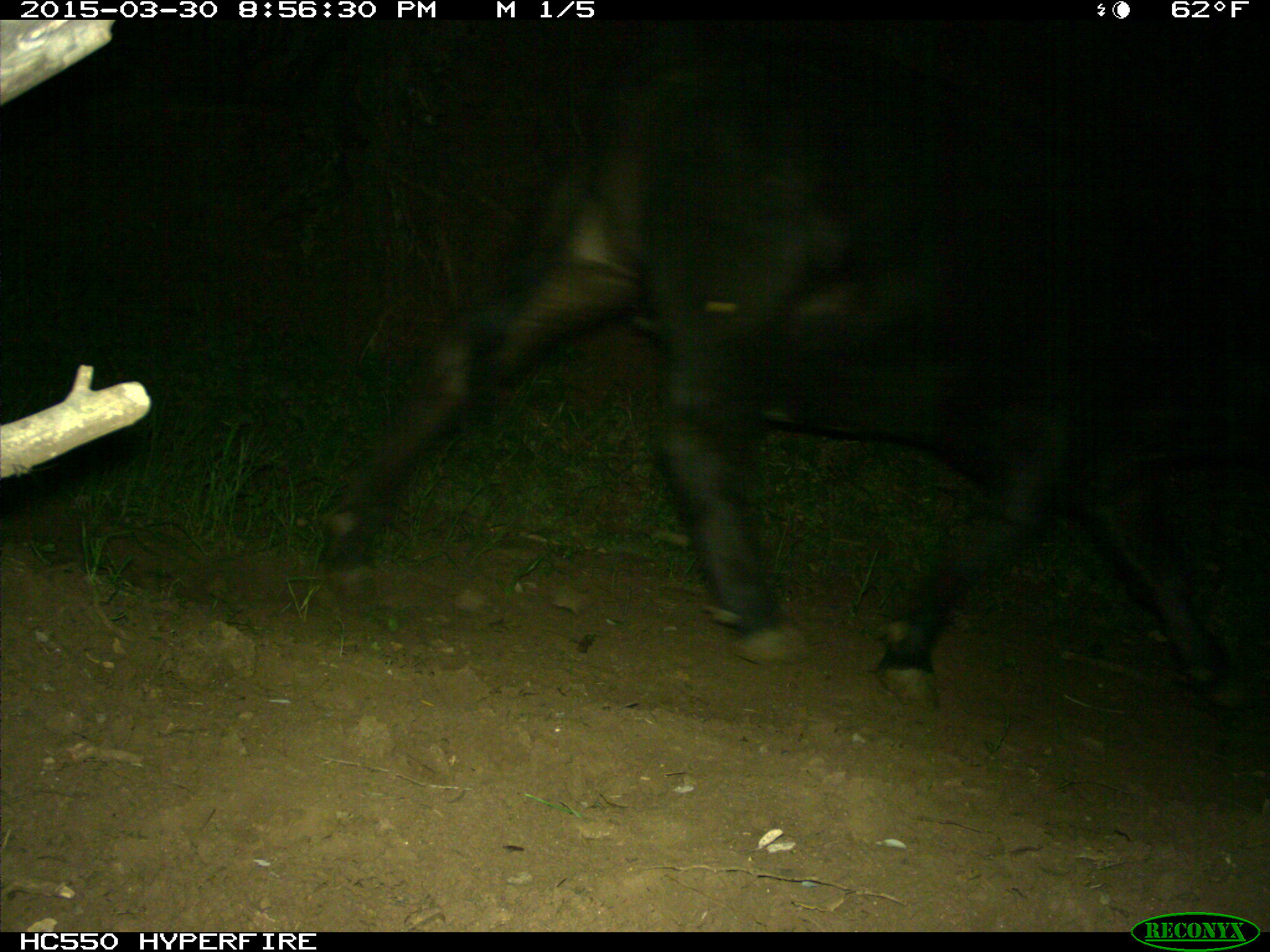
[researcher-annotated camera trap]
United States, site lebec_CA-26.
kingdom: Animalia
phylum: Chordata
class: Mammalia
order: Artiodactyla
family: Bovidae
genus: Bos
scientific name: Bos taurus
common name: domestic cow